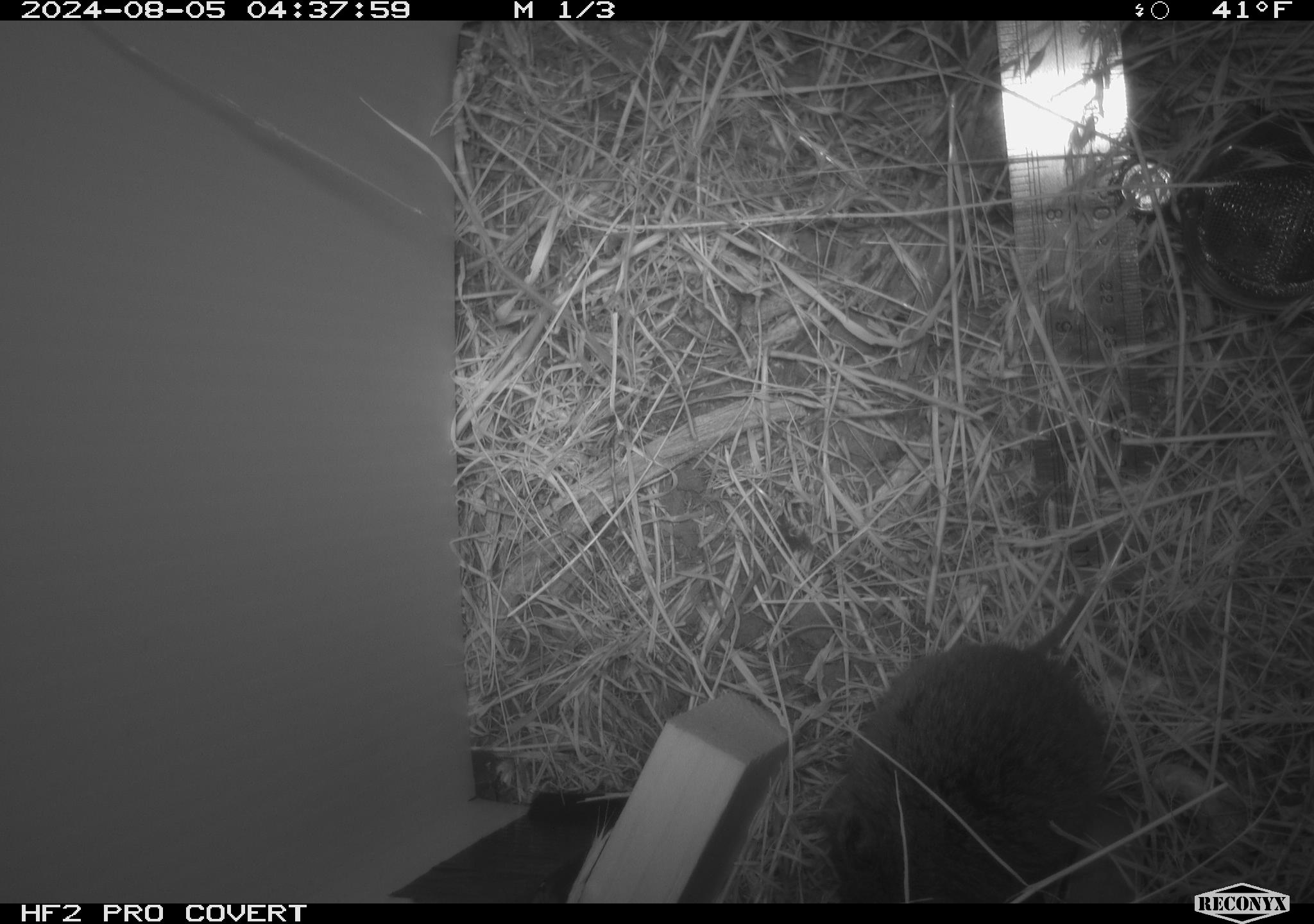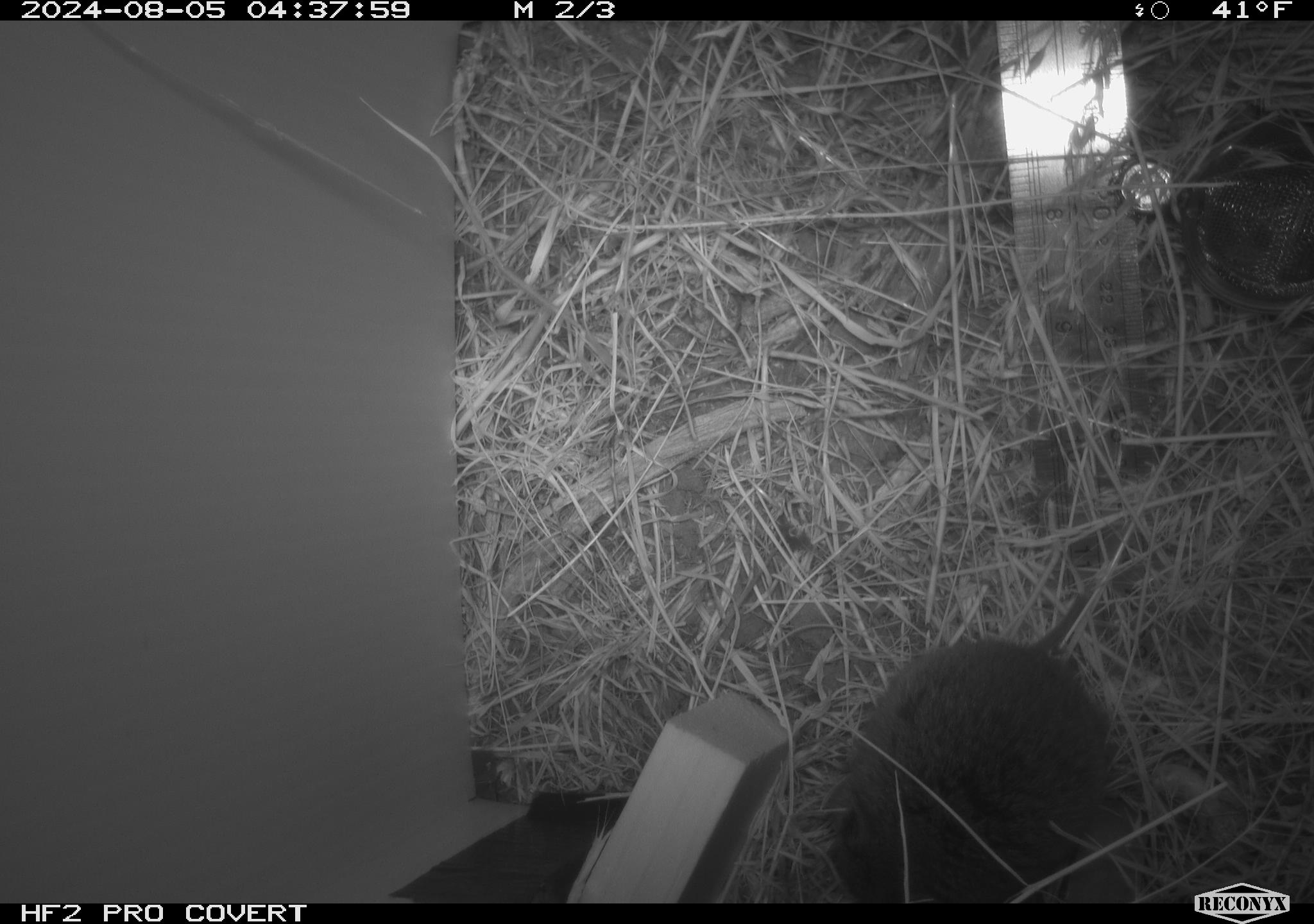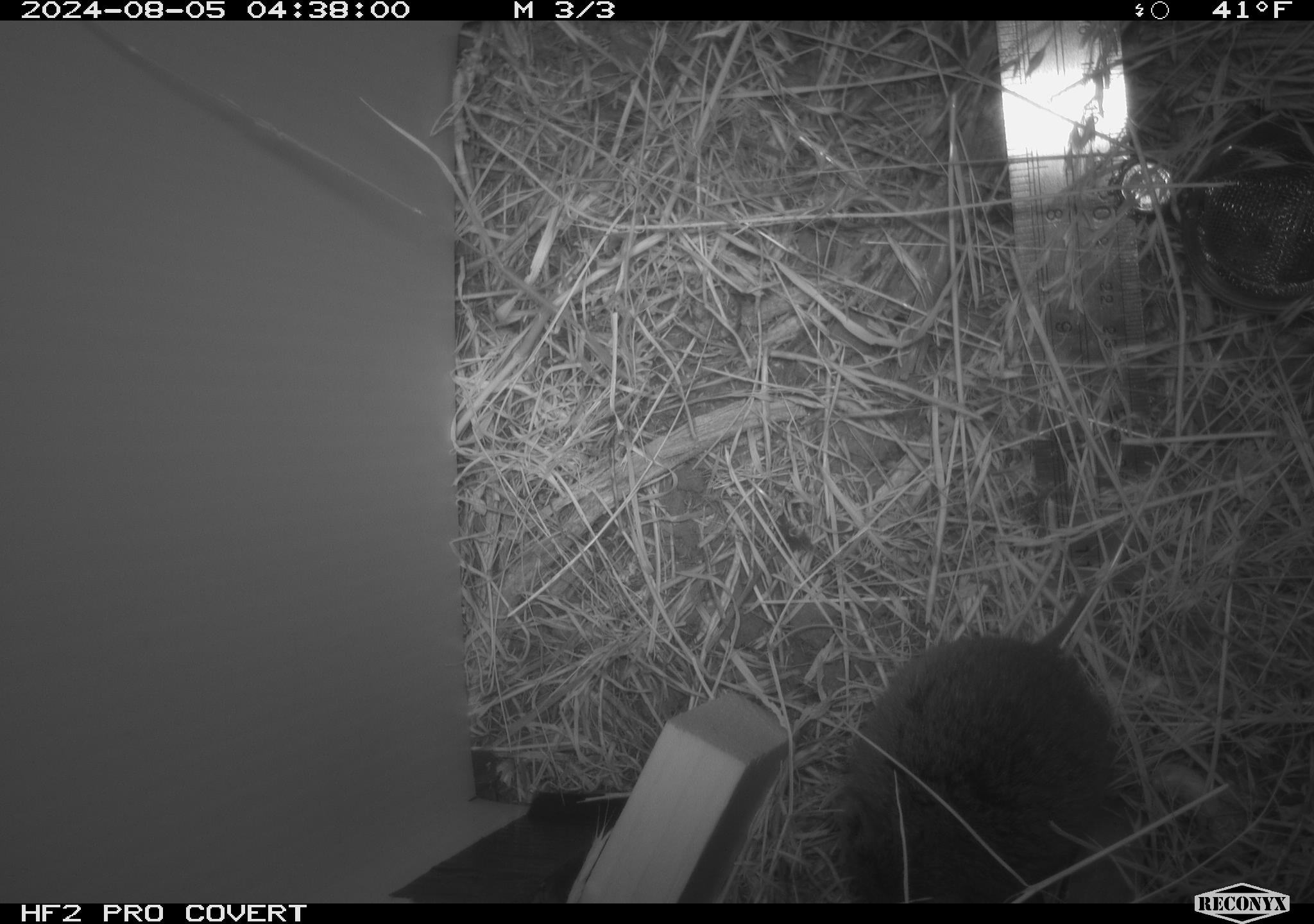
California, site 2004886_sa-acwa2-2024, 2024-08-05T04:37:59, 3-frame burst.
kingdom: Animalia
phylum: Chordata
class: Mammalia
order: Rodentia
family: Cricetidae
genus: Microtus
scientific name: Microtus californicus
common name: california vole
California vole (Microtus californicus).